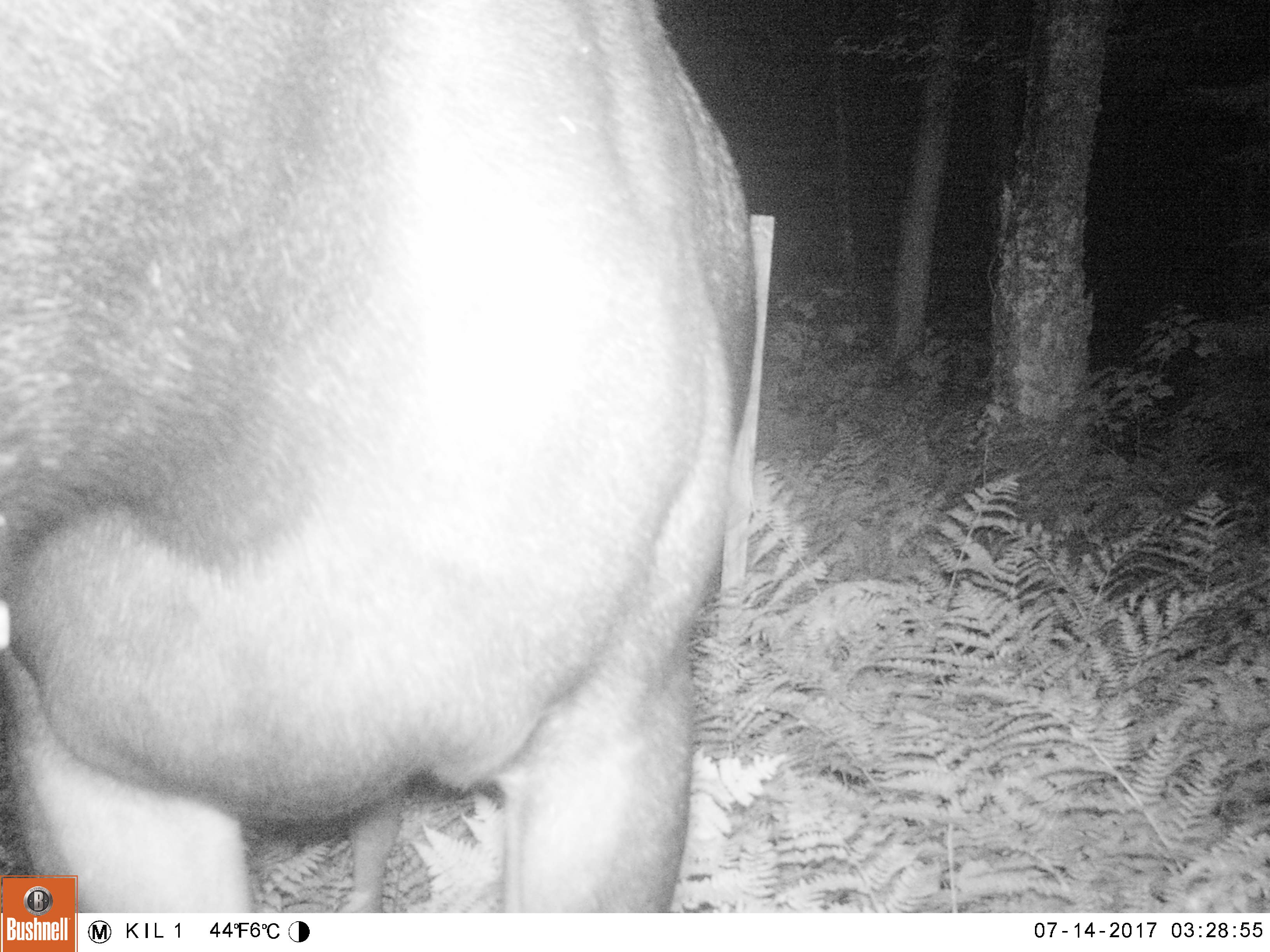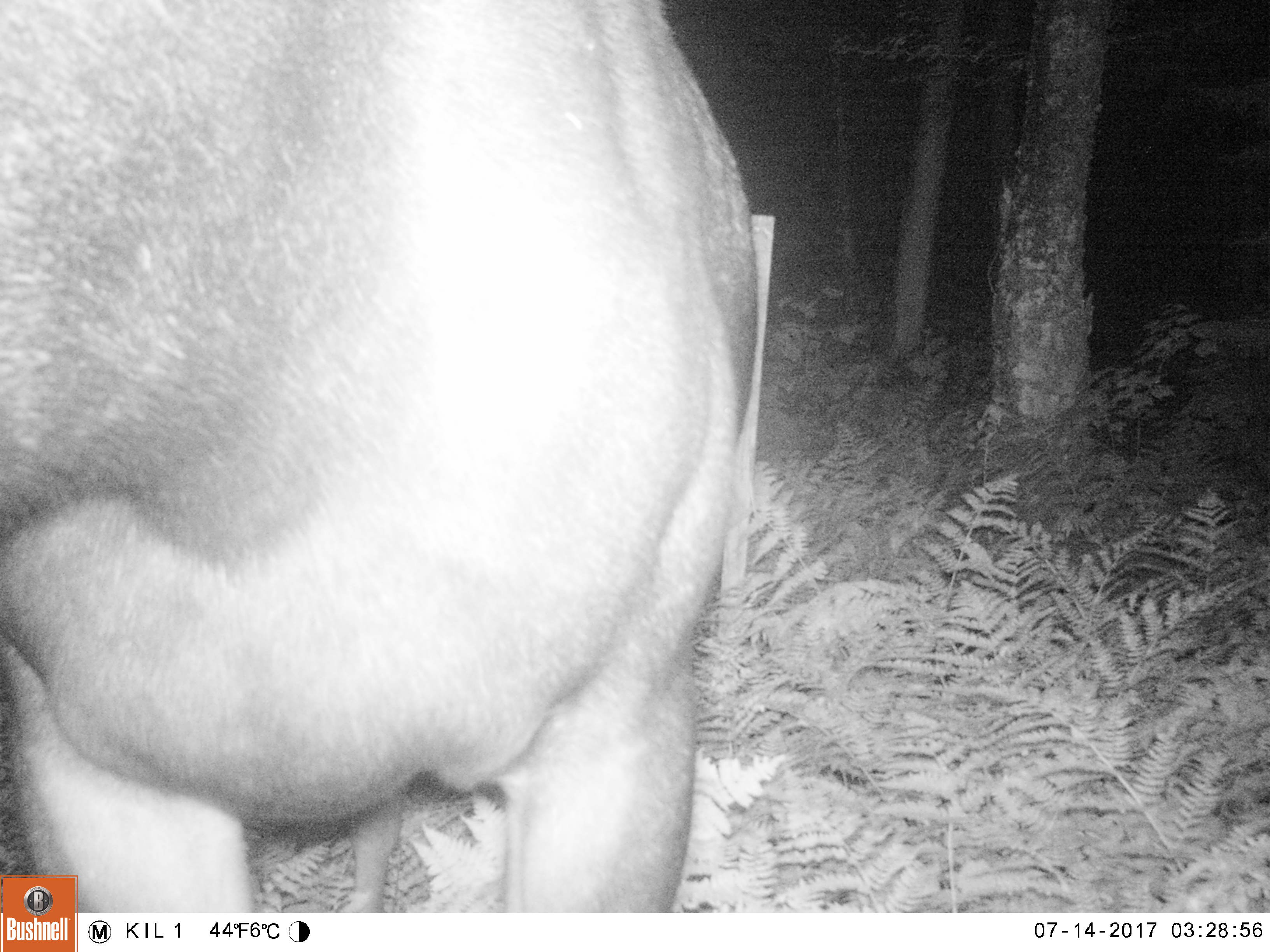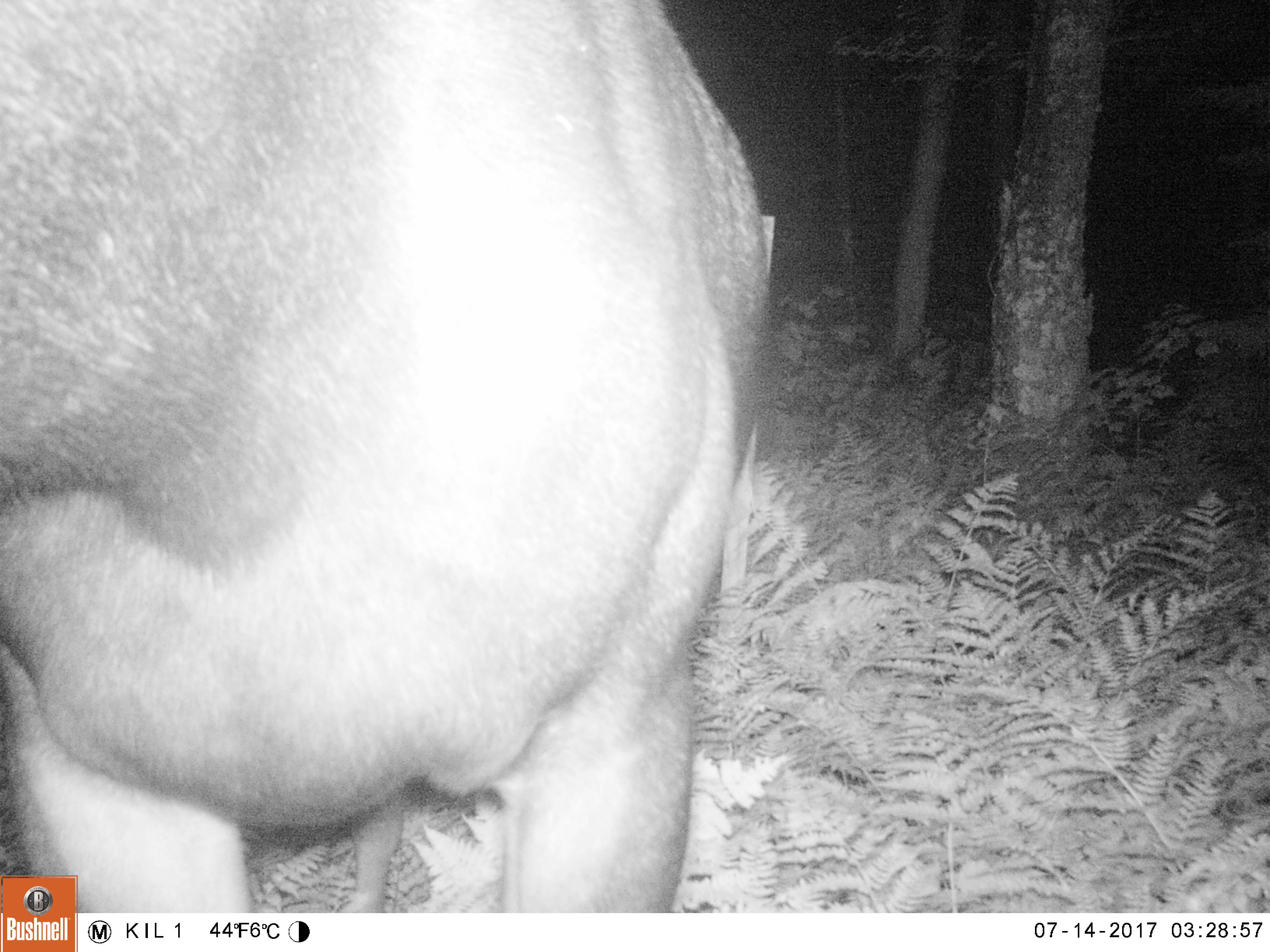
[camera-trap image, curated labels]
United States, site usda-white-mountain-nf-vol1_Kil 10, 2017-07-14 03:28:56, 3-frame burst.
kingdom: Animalia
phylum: Chordata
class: Mammalia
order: Artiodactyla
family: Cervidae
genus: Alces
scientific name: Alces alces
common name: moose